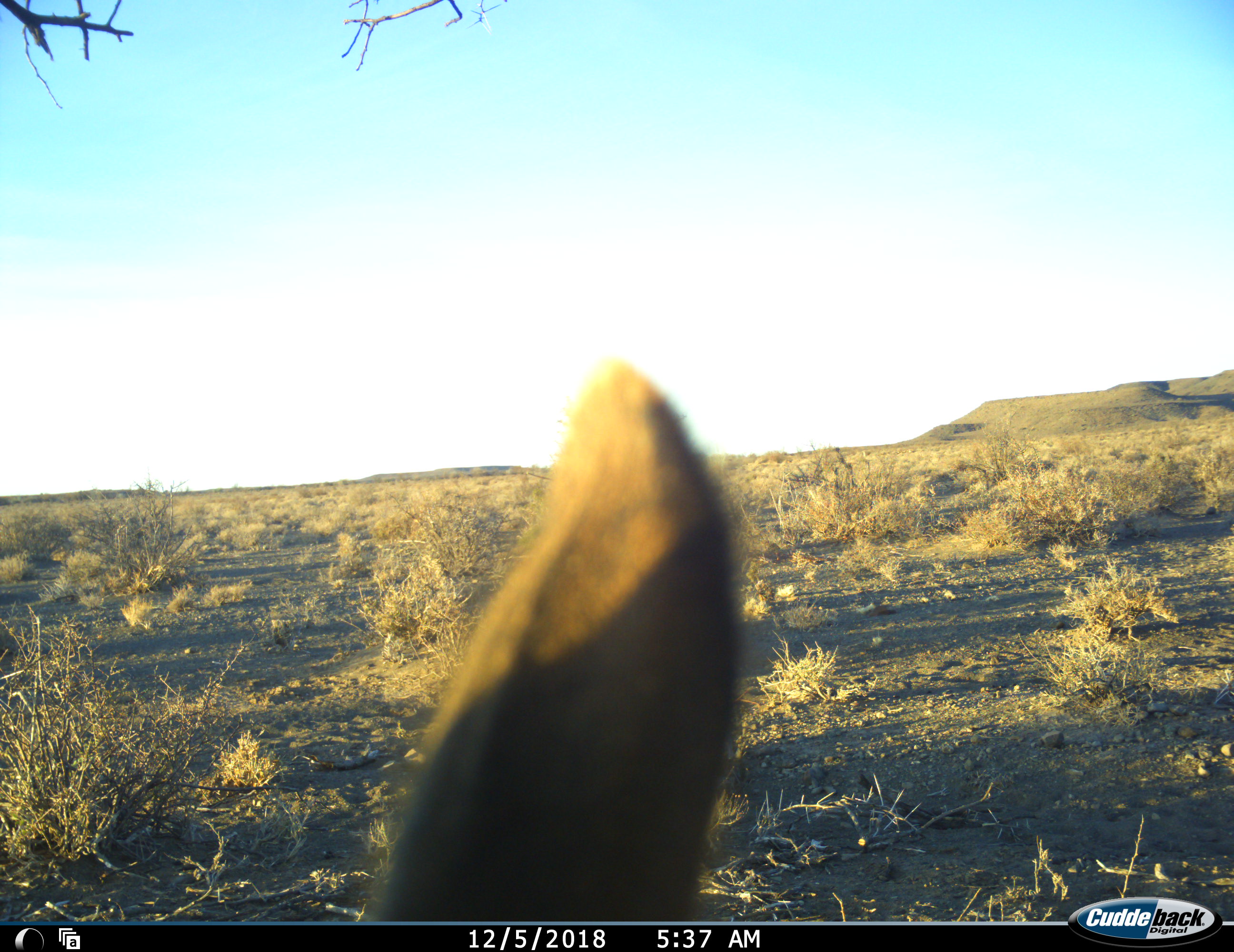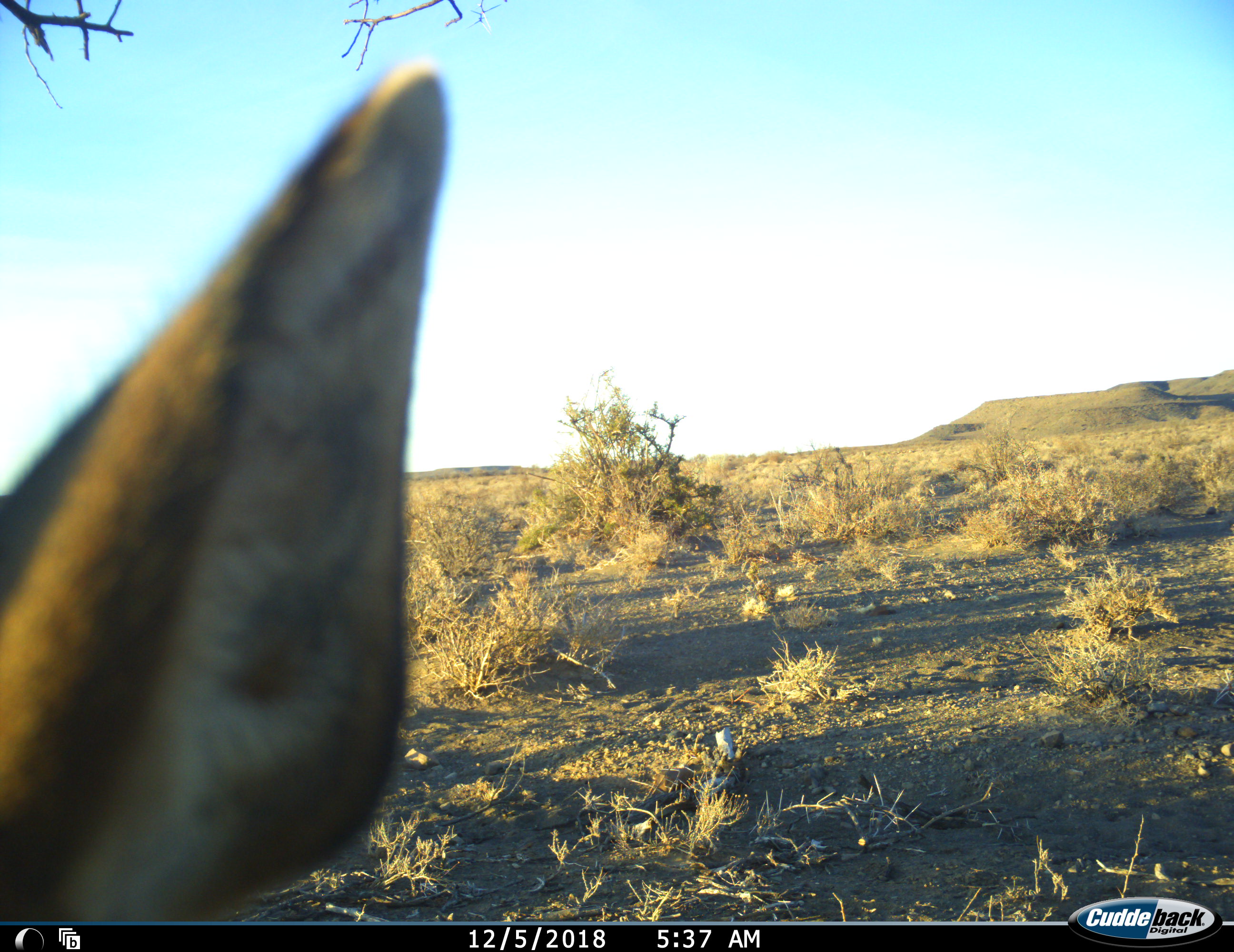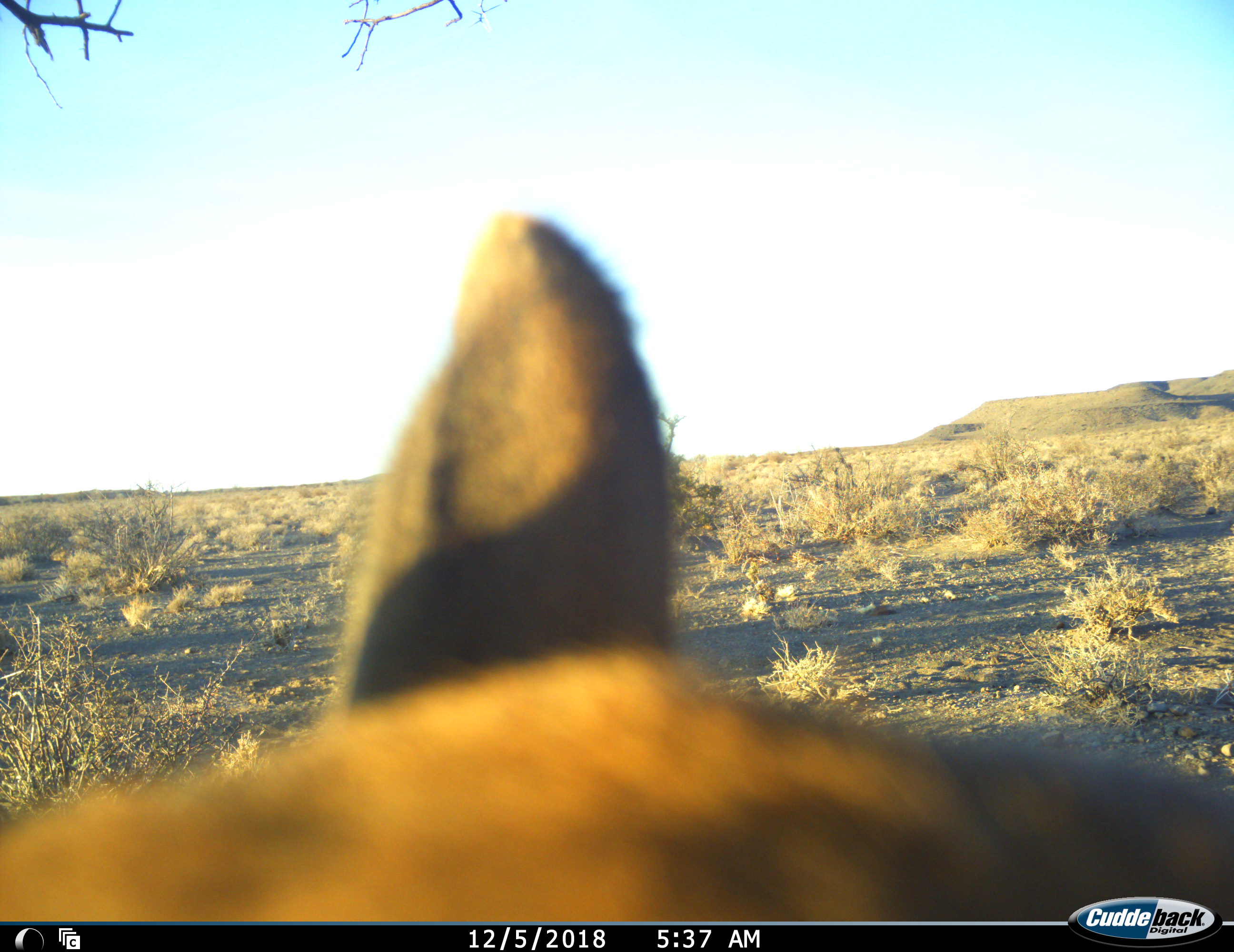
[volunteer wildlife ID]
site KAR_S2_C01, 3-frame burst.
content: unidentified animal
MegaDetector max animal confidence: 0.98